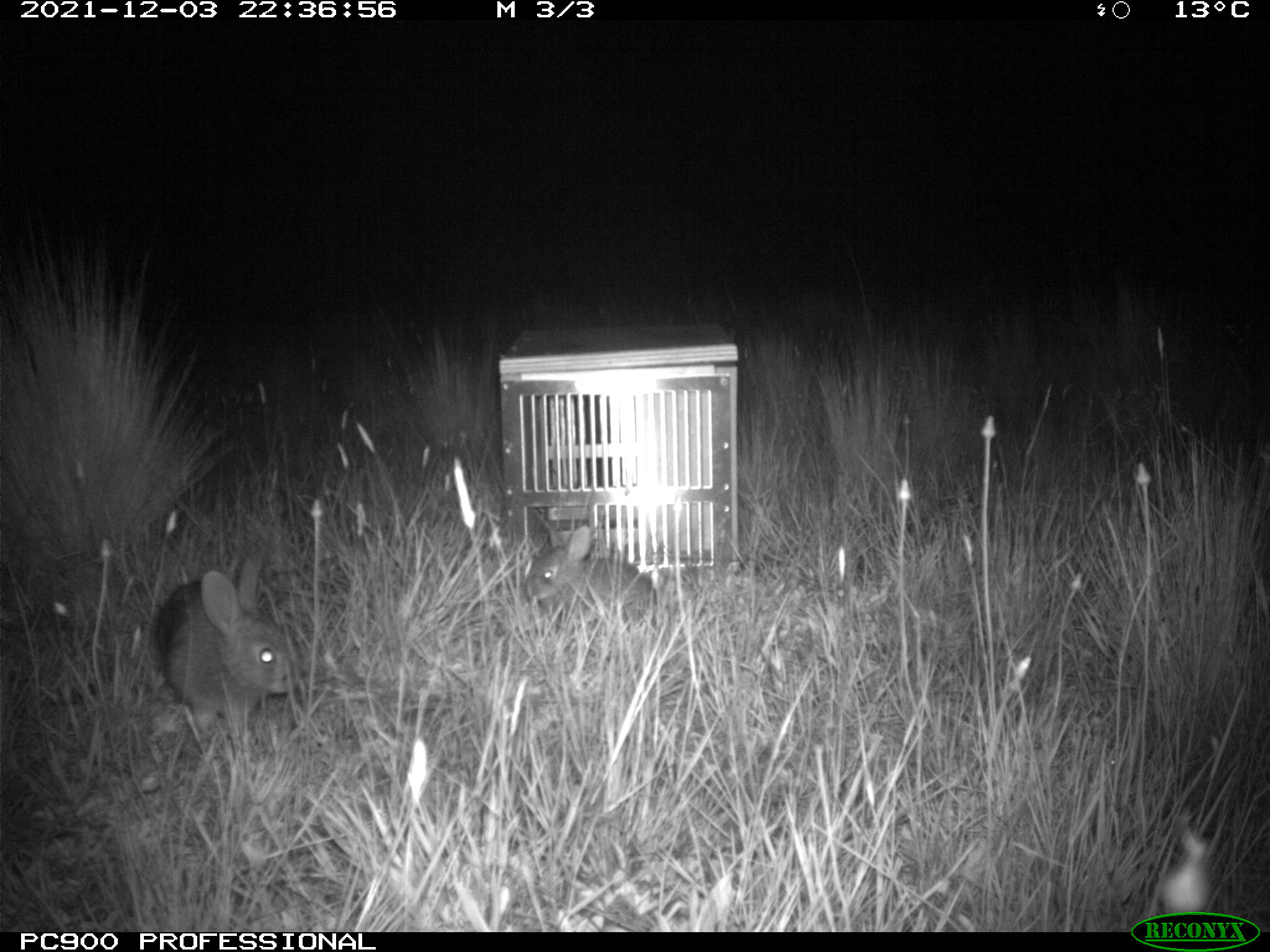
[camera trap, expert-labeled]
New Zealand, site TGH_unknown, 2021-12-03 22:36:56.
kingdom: Animalia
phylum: Chordata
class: Mammalia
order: Lagomorpha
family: Leporidae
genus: Oryctolagus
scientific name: Oryctolagus cuniculus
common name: european rabbit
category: rabbit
Rabbit (european rabbit) (Oryctolagus cuniculus).